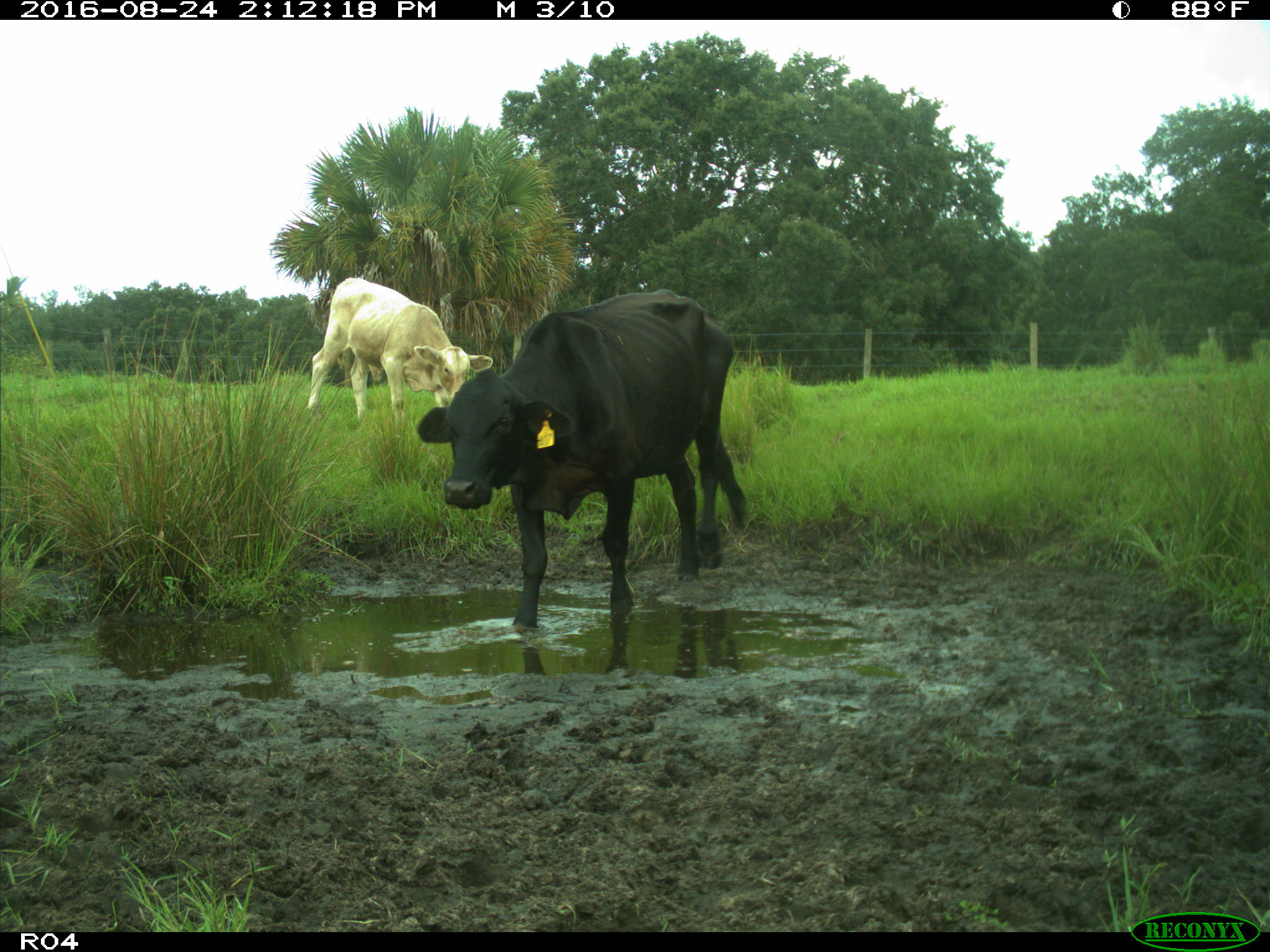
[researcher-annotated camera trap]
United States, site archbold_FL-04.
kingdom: Animalia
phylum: Chordata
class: Mammalia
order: Artiodactyla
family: Bovidae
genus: Bos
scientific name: Bos taurus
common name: domestic cow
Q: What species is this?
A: Bos taurus (domestic cow).